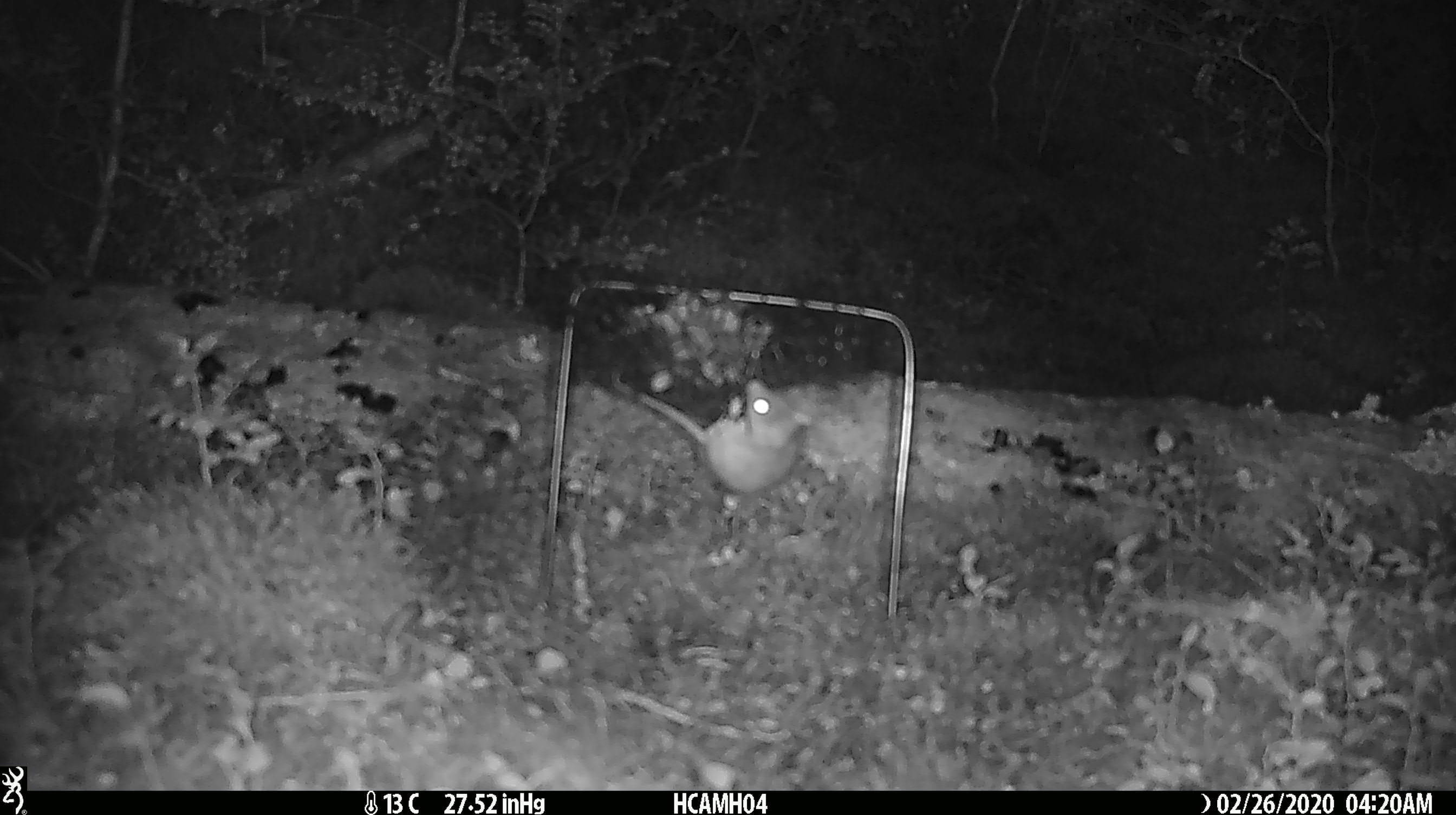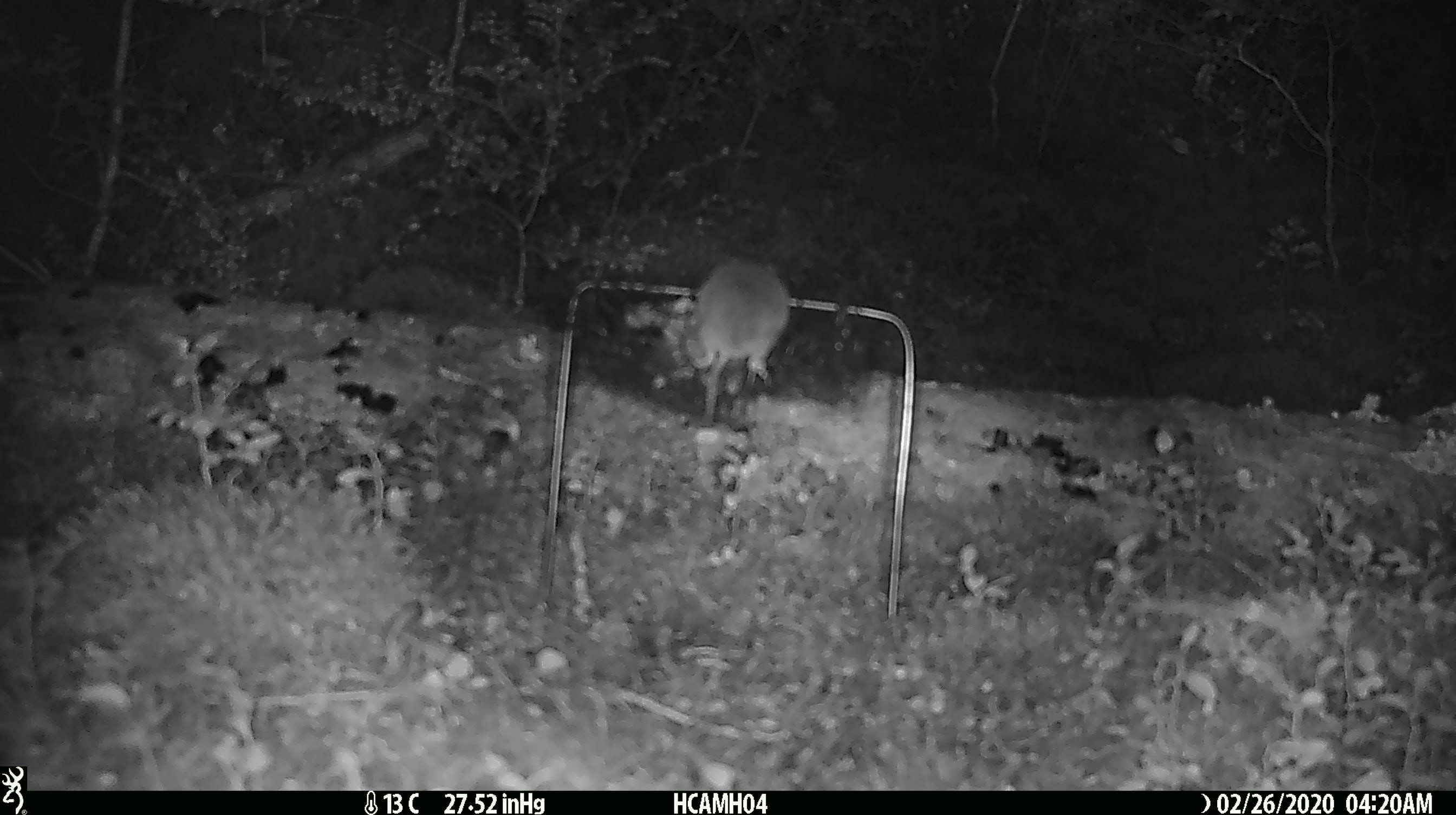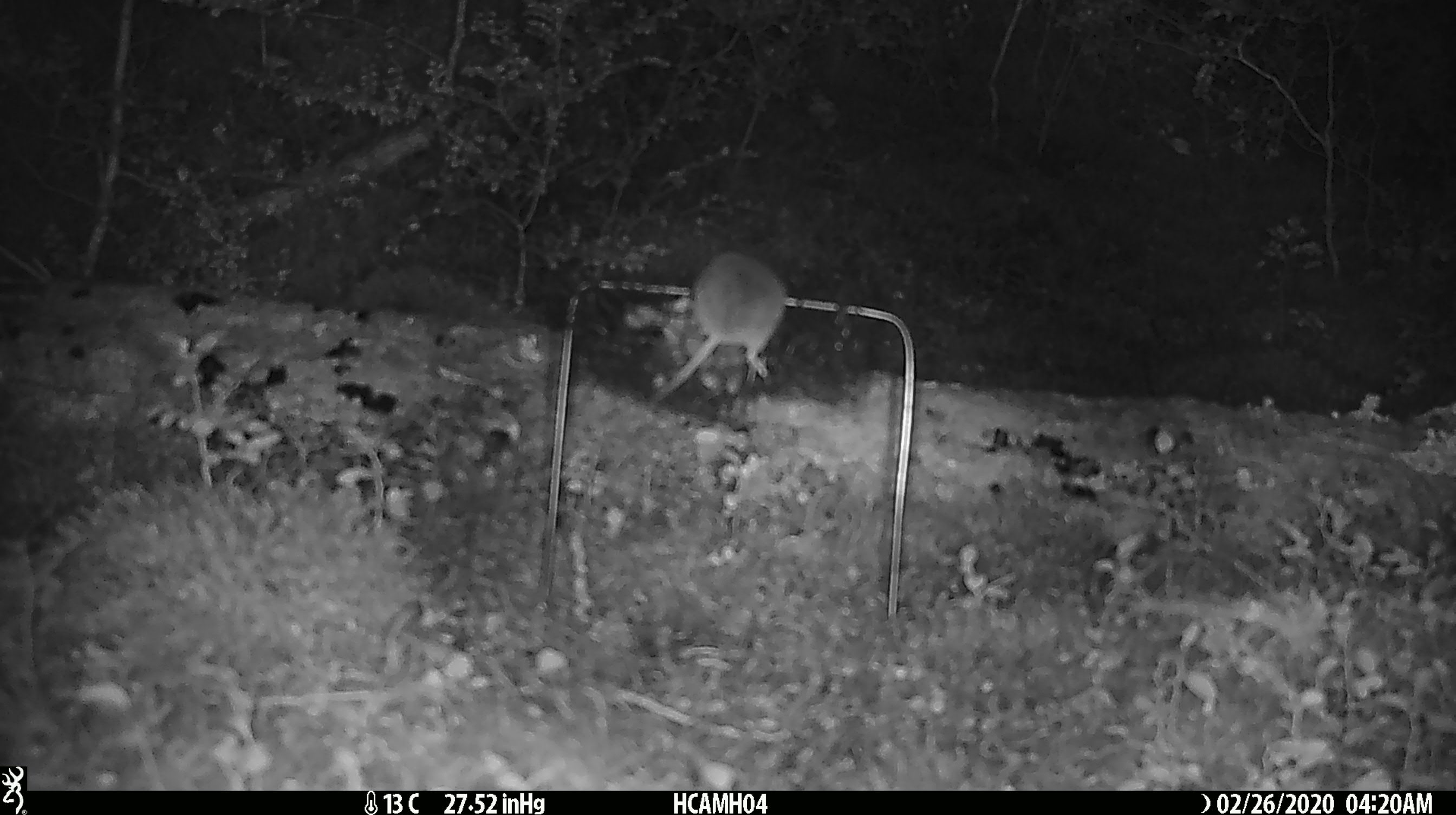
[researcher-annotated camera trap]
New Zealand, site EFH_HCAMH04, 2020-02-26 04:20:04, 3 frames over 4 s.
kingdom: Animalia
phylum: Chordata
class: Mammalia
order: Rodentia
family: Muridae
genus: Mus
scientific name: Mus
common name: mouse